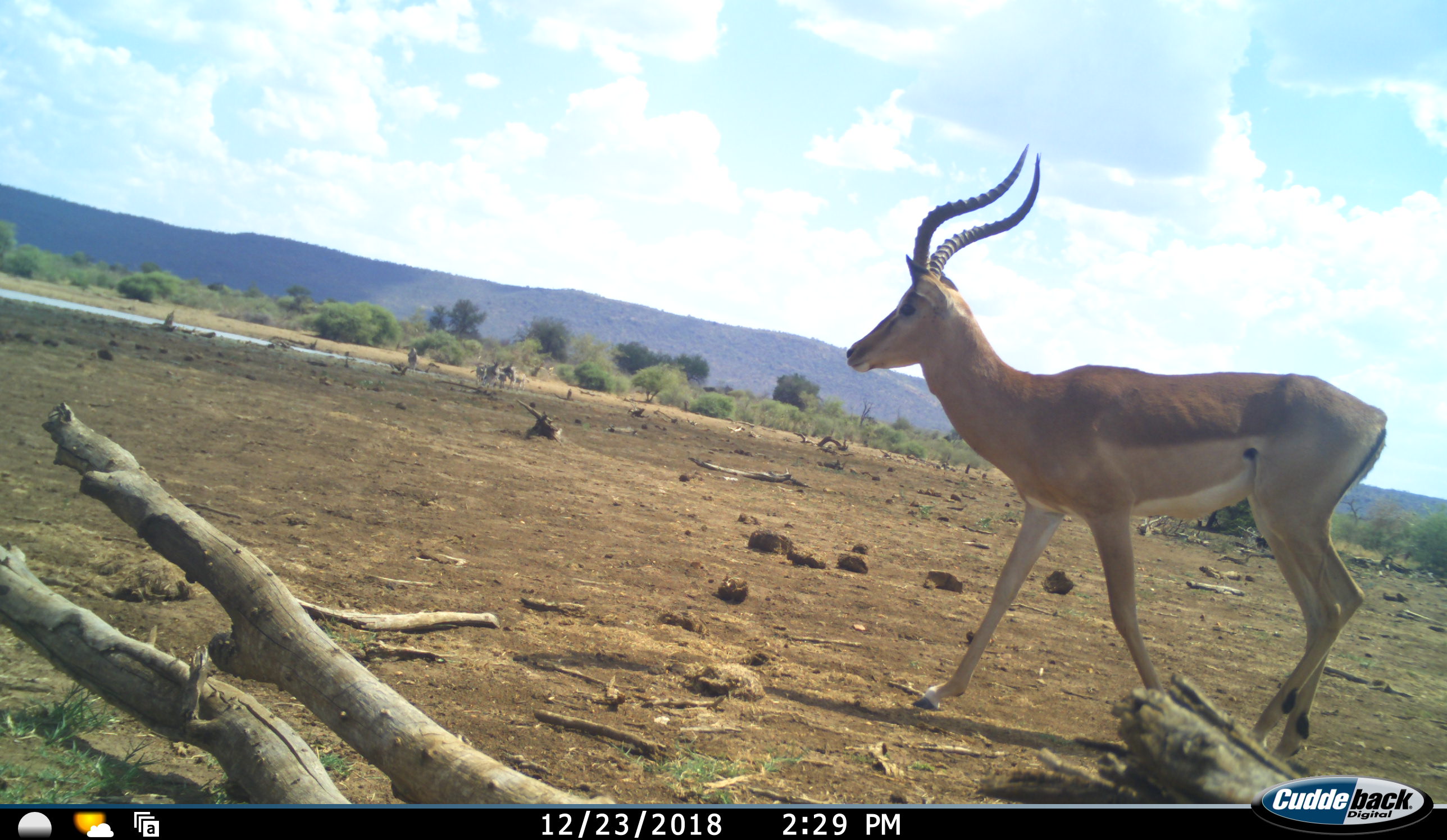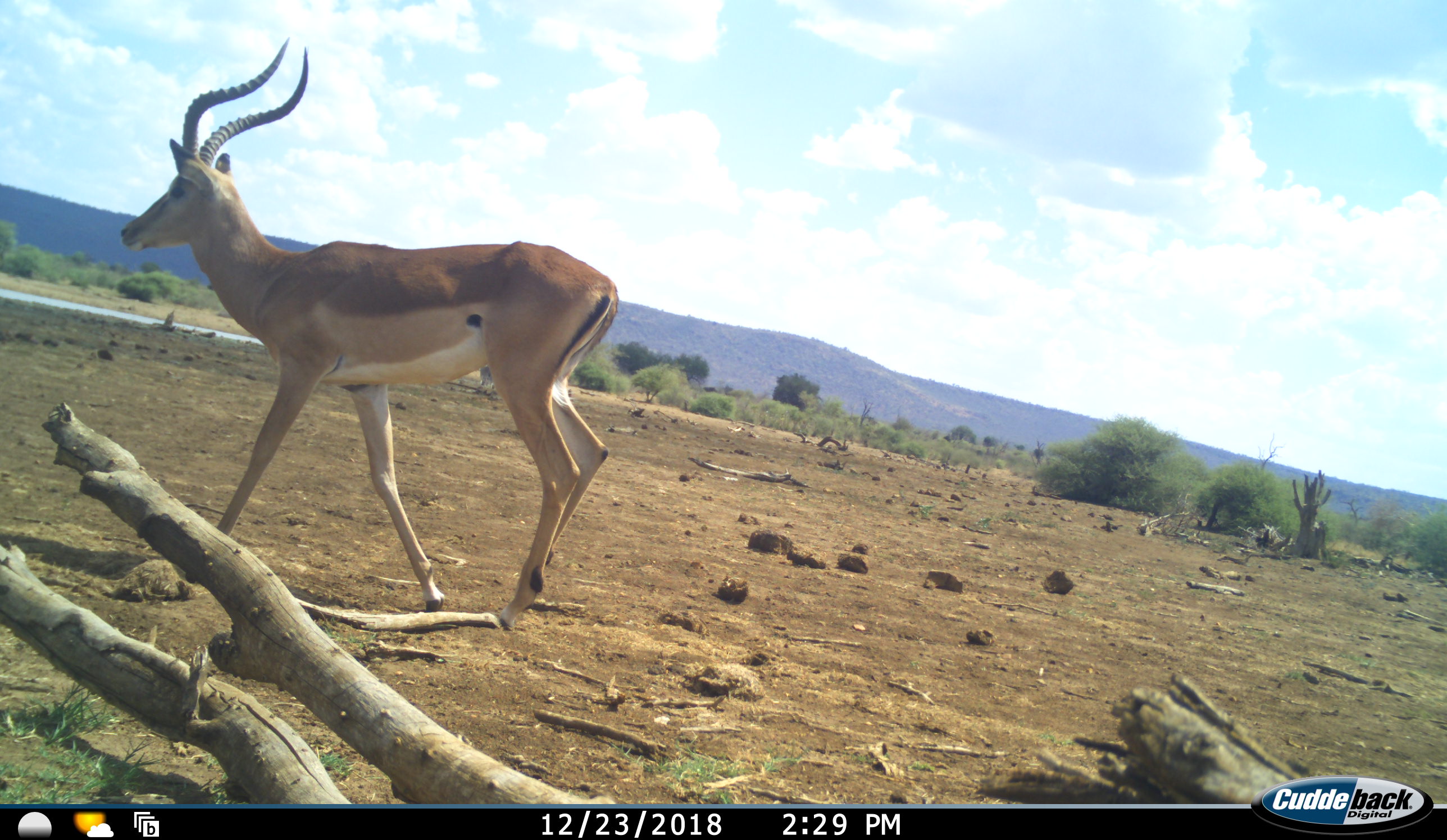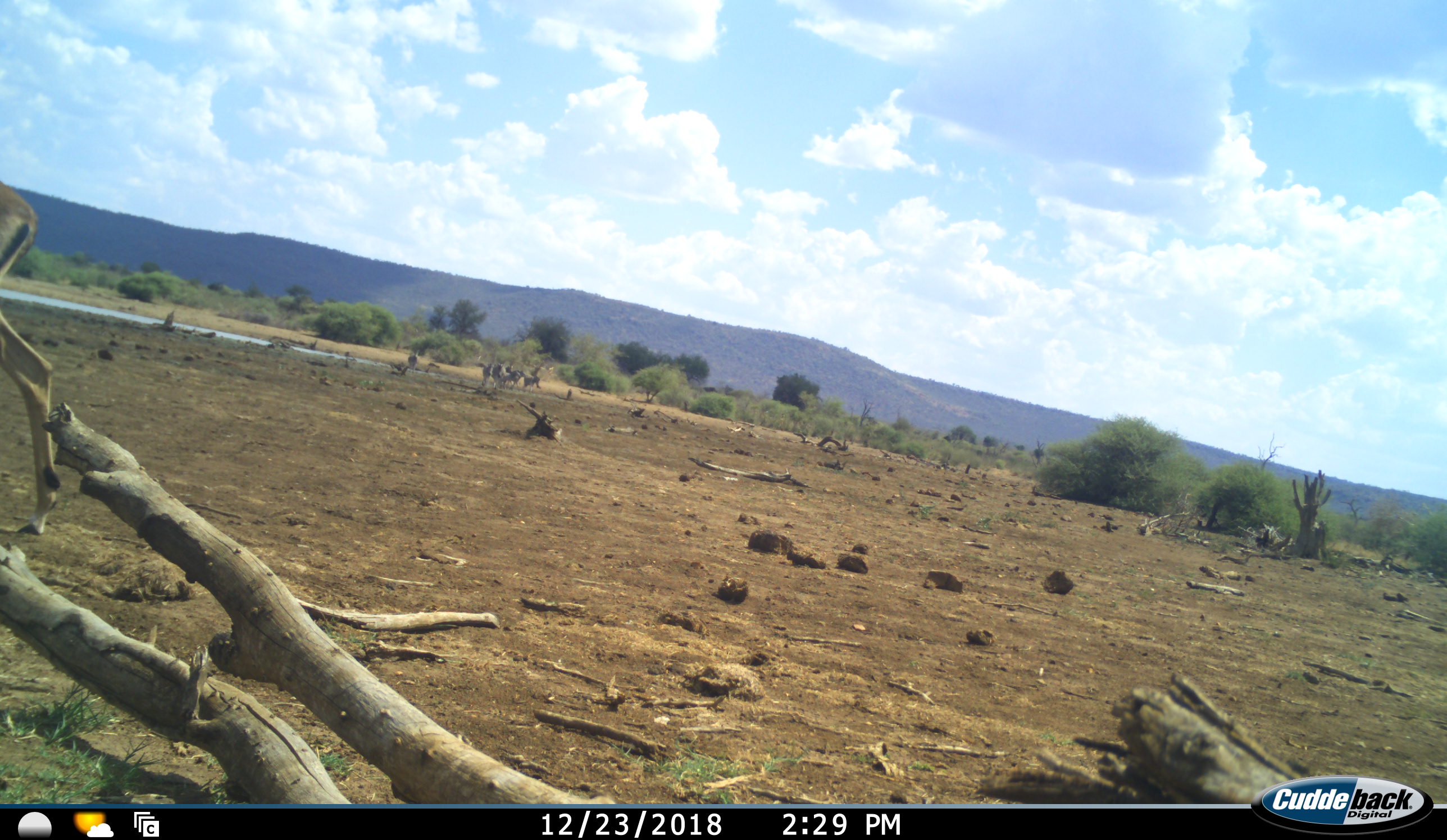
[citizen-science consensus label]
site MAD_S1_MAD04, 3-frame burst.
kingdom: Animalia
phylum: Chordata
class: Mammalia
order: Artiodactyla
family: Bovidae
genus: Aepyceros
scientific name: Aepyceros melampus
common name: impala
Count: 1.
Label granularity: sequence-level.